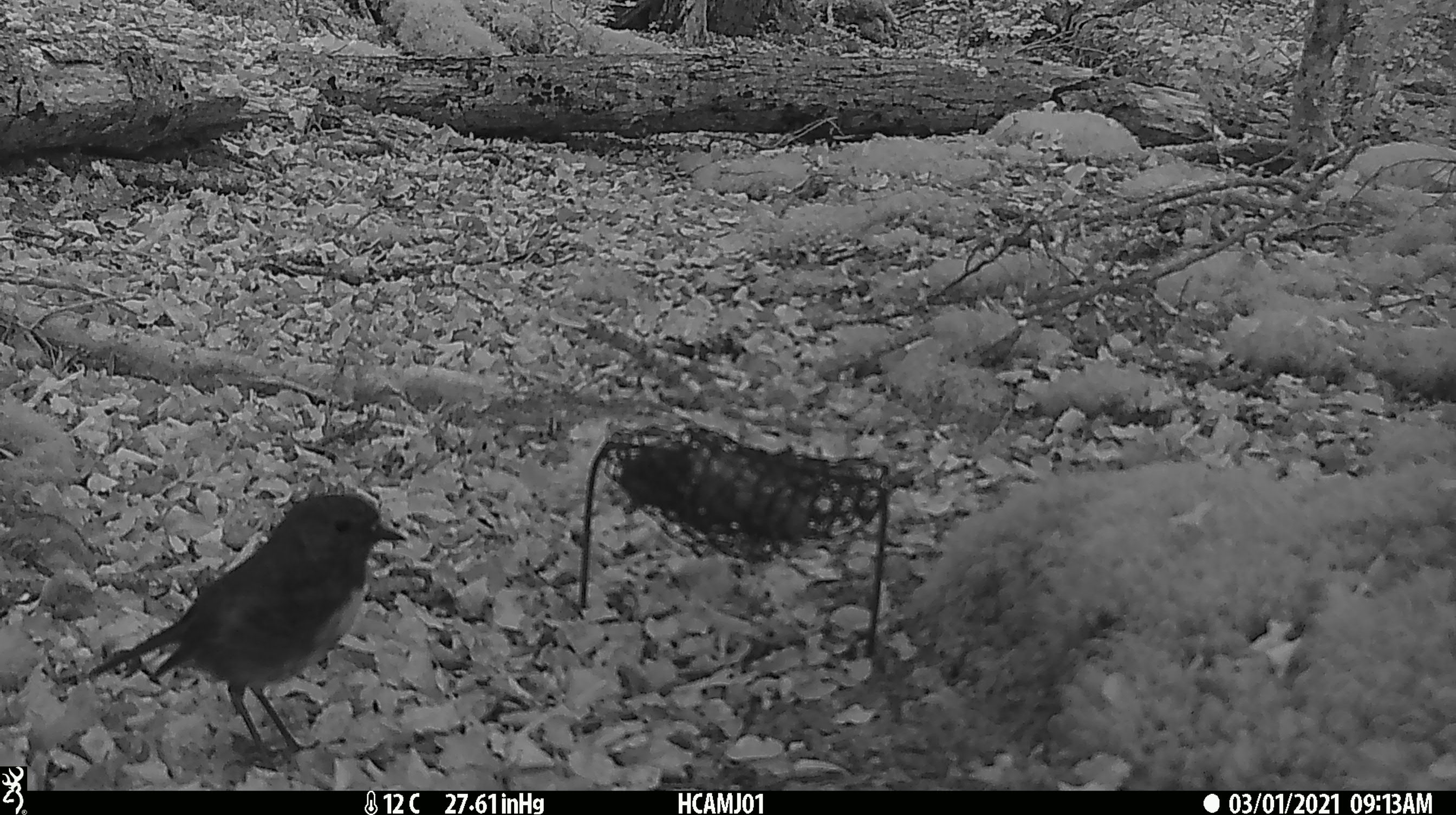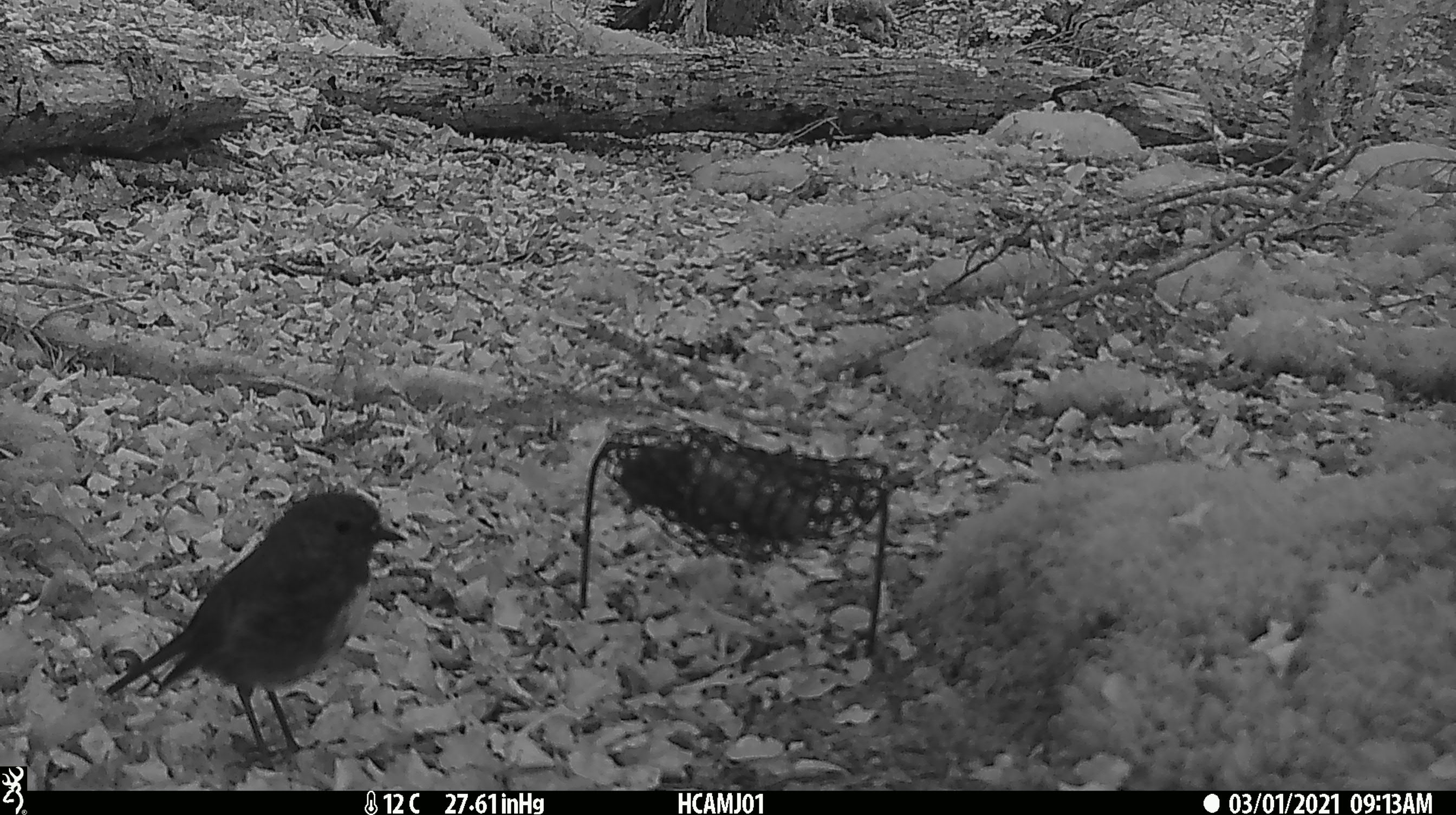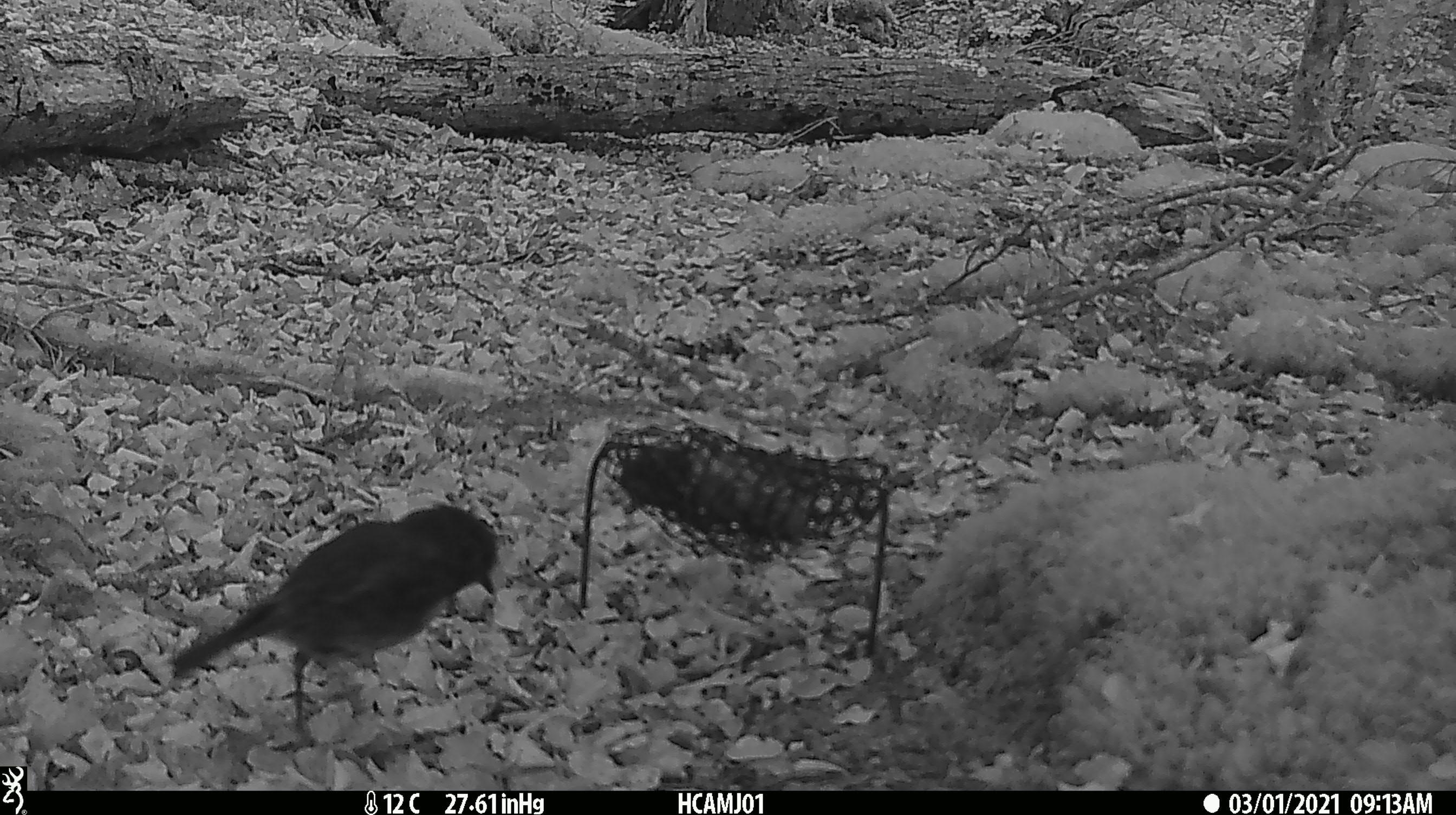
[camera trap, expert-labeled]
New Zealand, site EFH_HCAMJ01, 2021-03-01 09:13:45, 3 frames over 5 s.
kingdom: Animalia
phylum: Chordata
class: Aves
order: Passeriformes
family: Petroicidae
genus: Petroica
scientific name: Petroica australis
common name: new zealand robin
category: robin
Robin (new zealand robin) (Petroica australis).